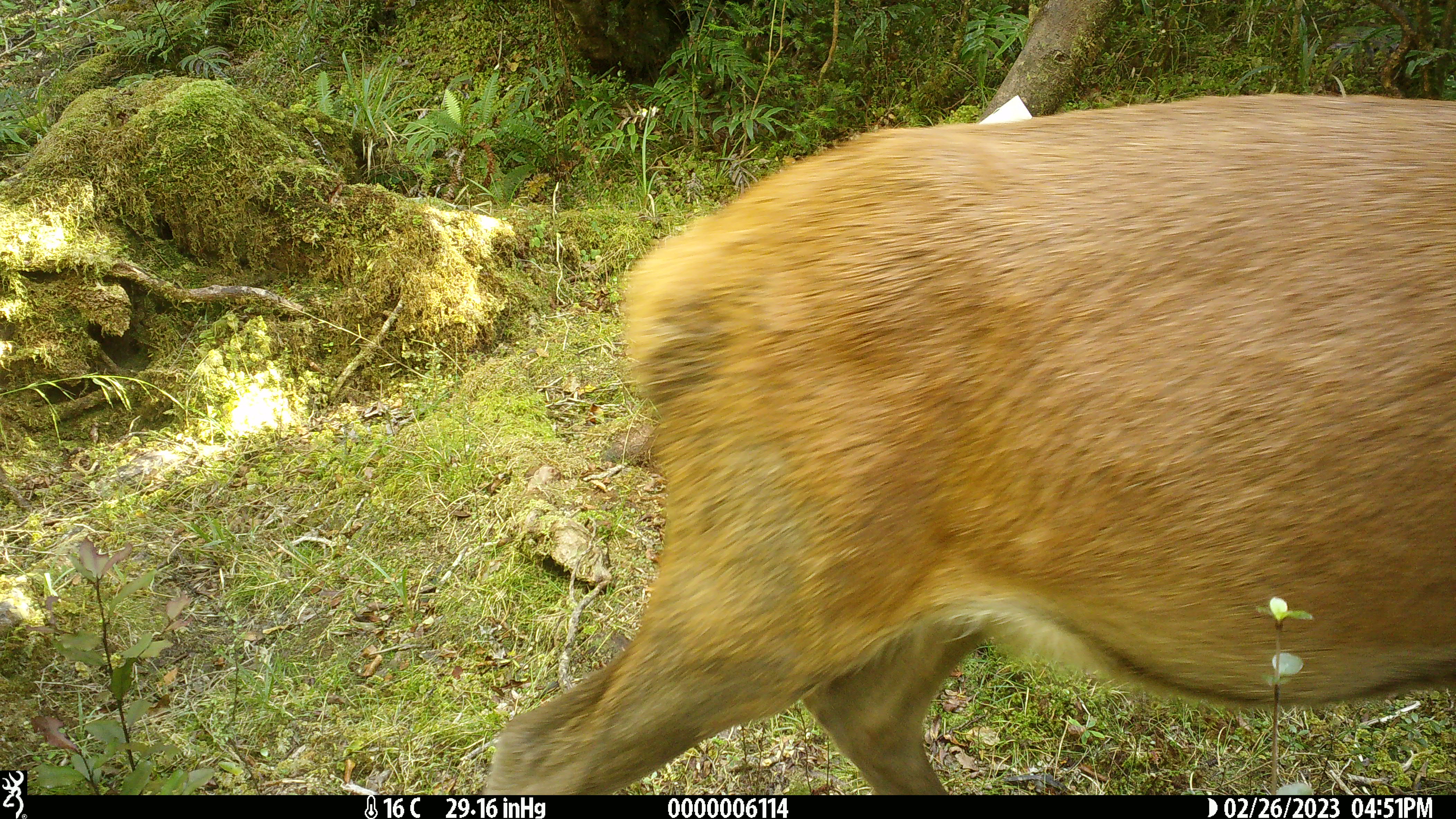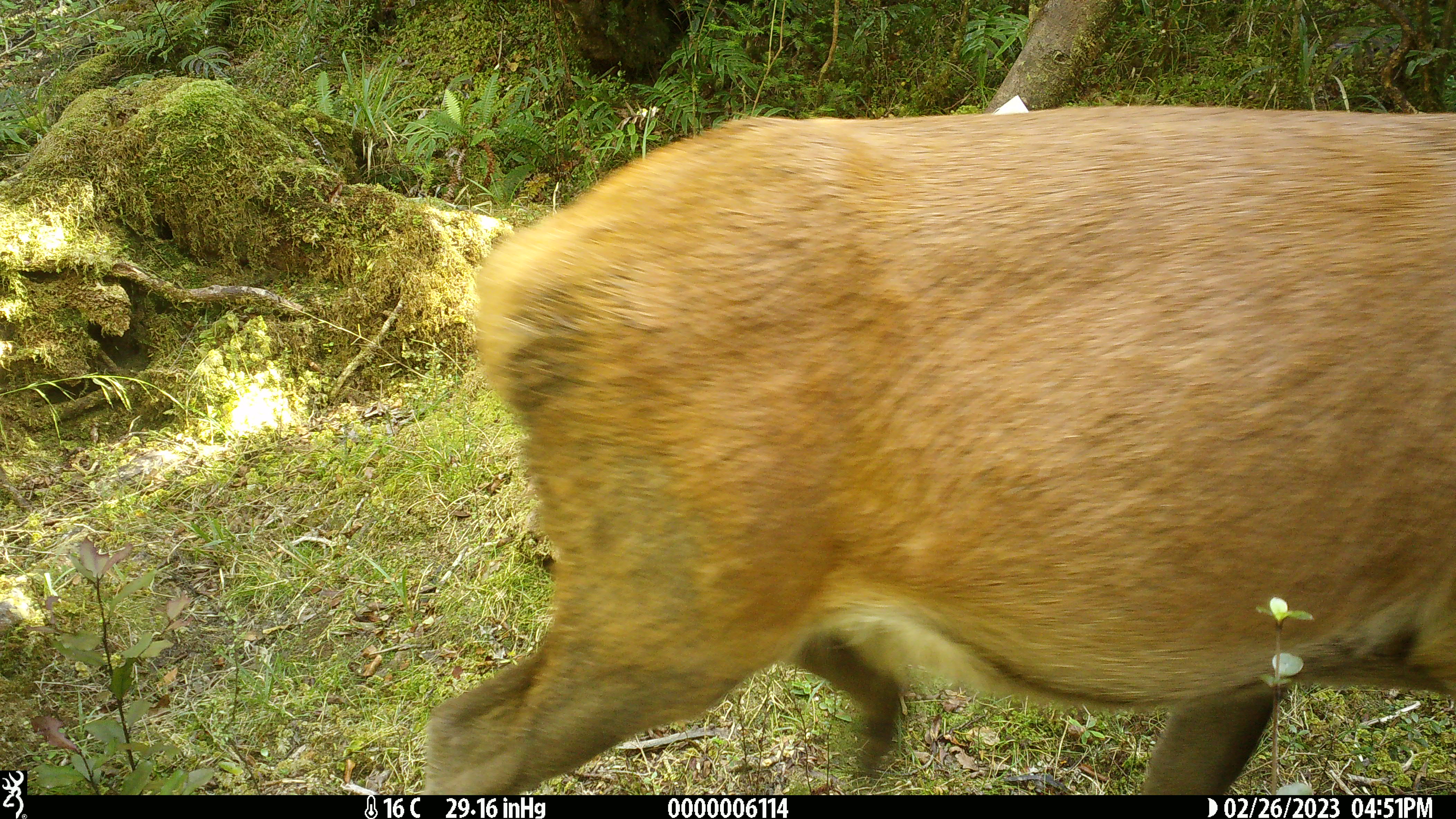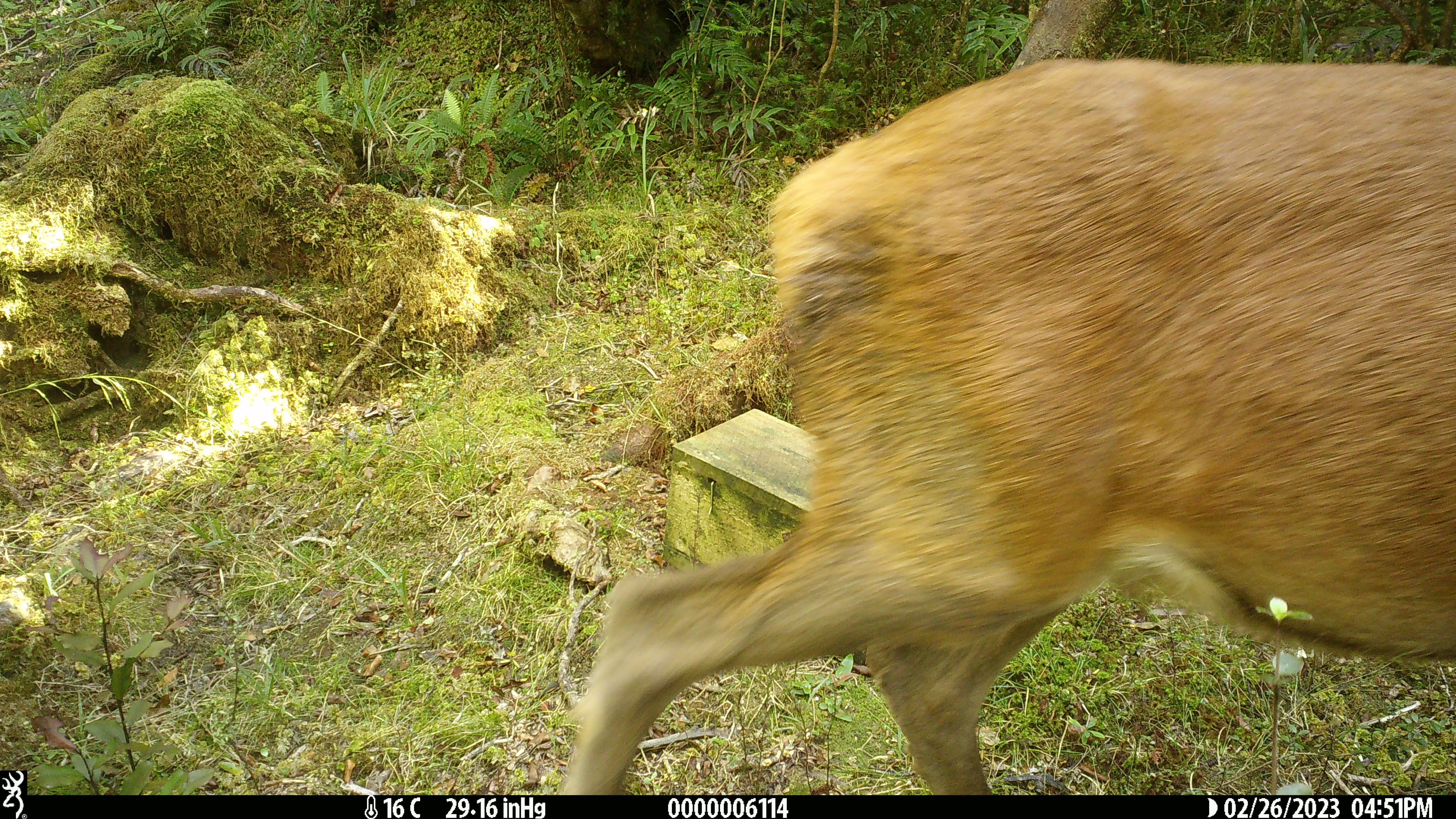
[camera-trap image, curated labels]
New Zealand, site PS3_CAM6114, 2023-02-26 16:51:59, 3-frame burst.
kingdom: Animalia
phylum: Chordata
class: Mammalia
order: Artiodactyla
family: Cervidae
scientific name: Cervidae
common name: deer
Deer (Cervidae).